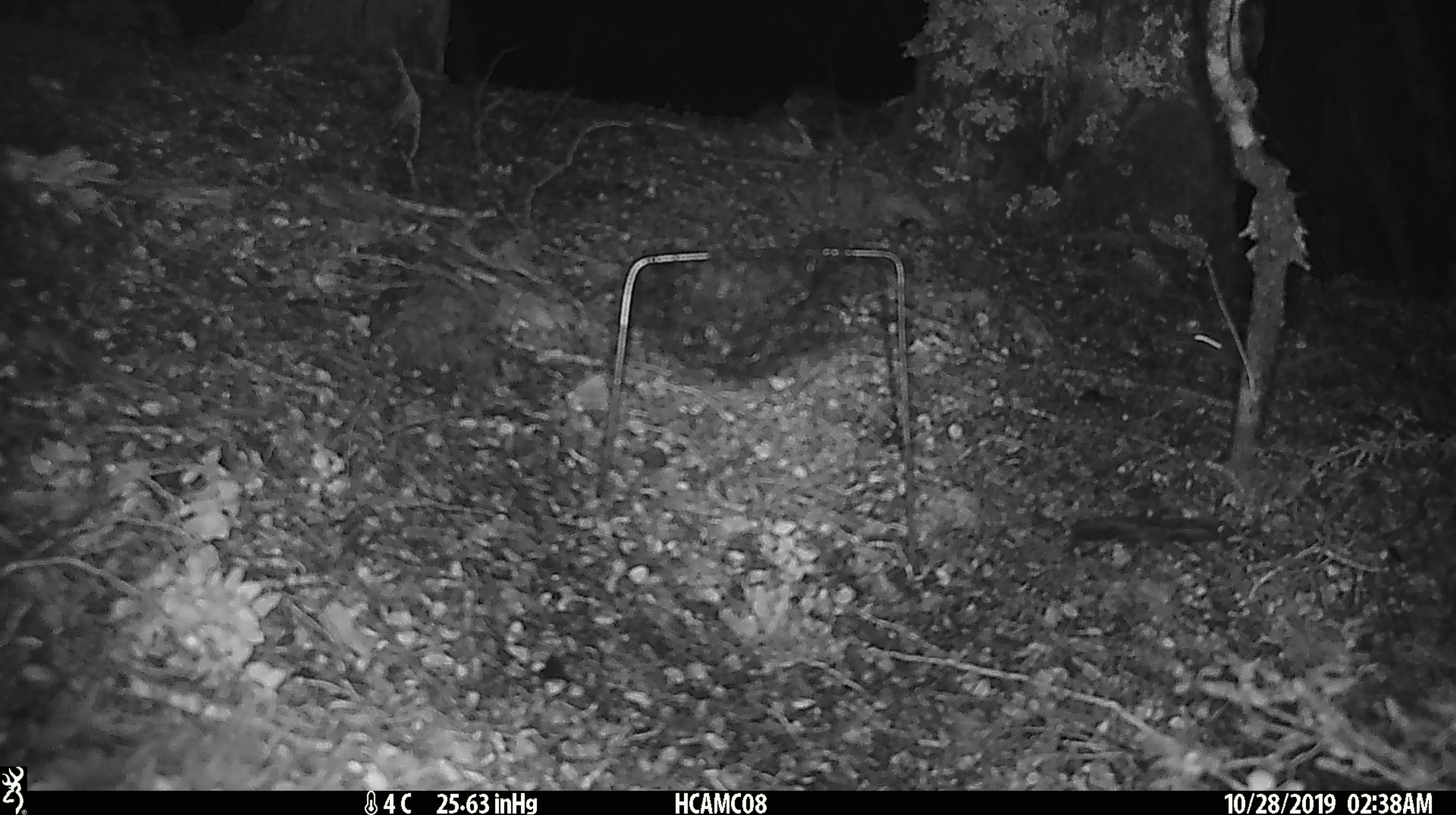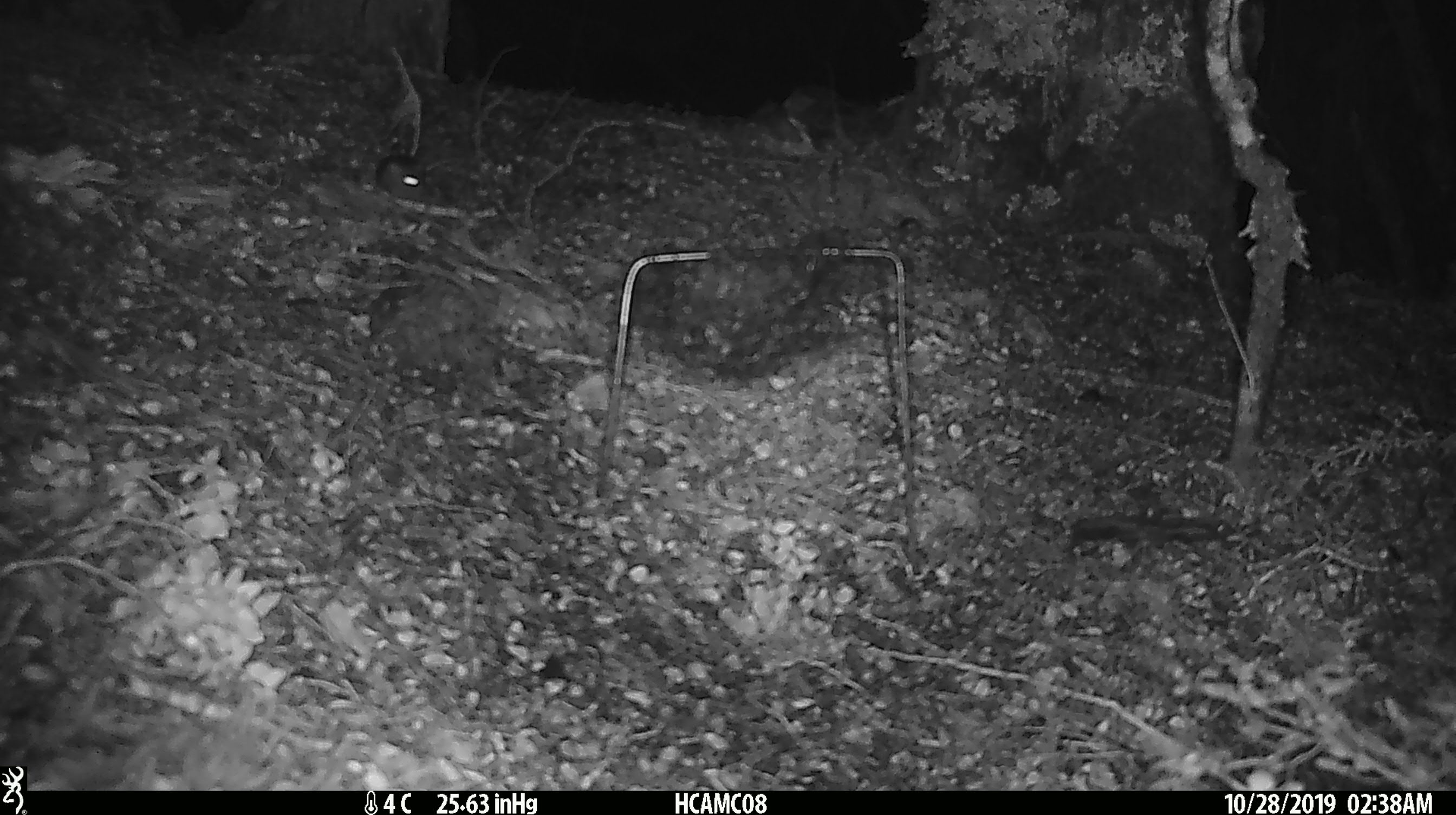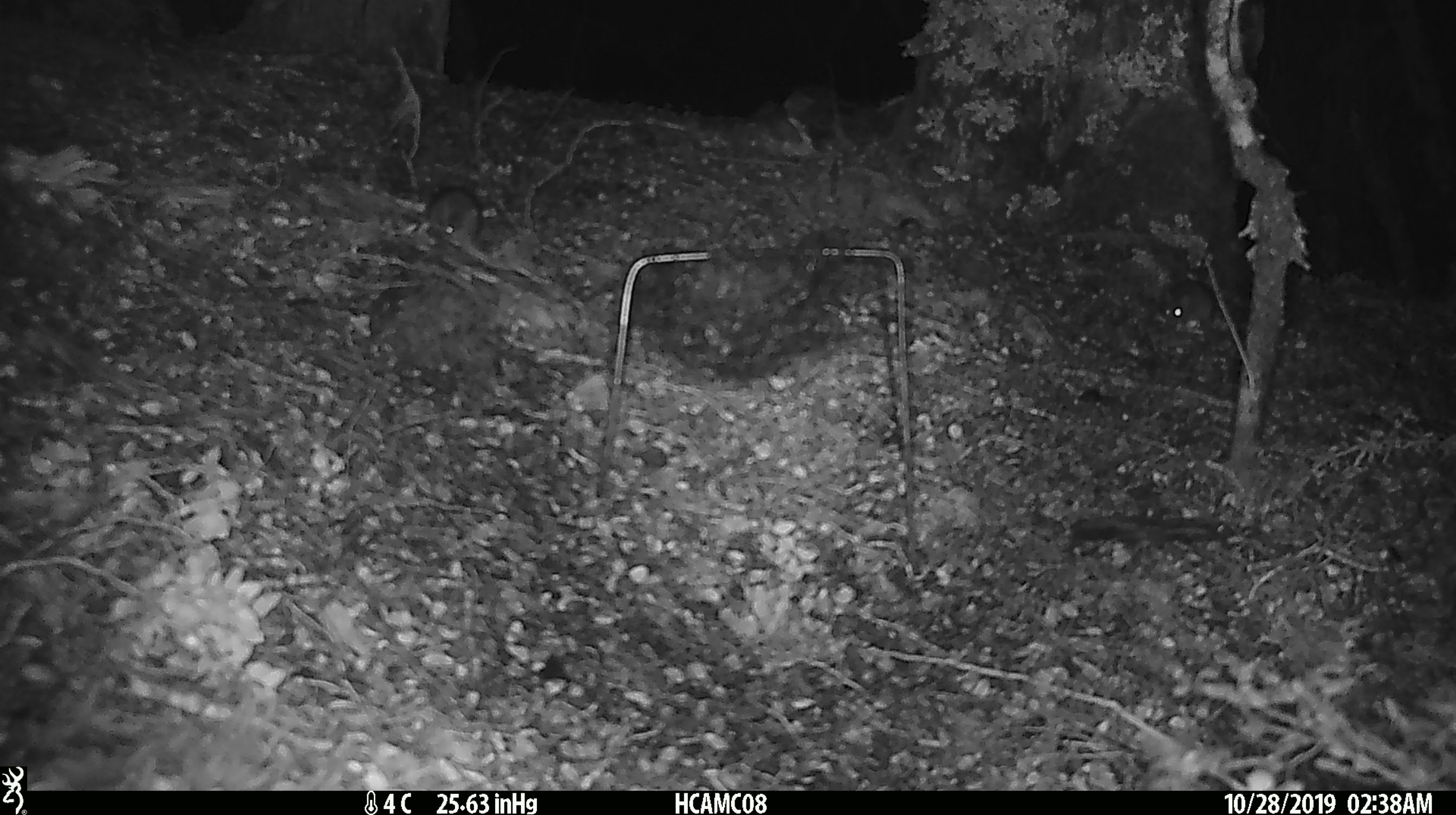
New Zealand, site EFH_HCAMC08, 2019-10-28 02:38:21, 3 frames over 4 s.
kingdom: Animalia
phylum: Chordata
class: Mammalia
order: Rodentia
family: Muridae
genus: Mus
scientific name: Mus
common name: mouse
Mouse (Mus).